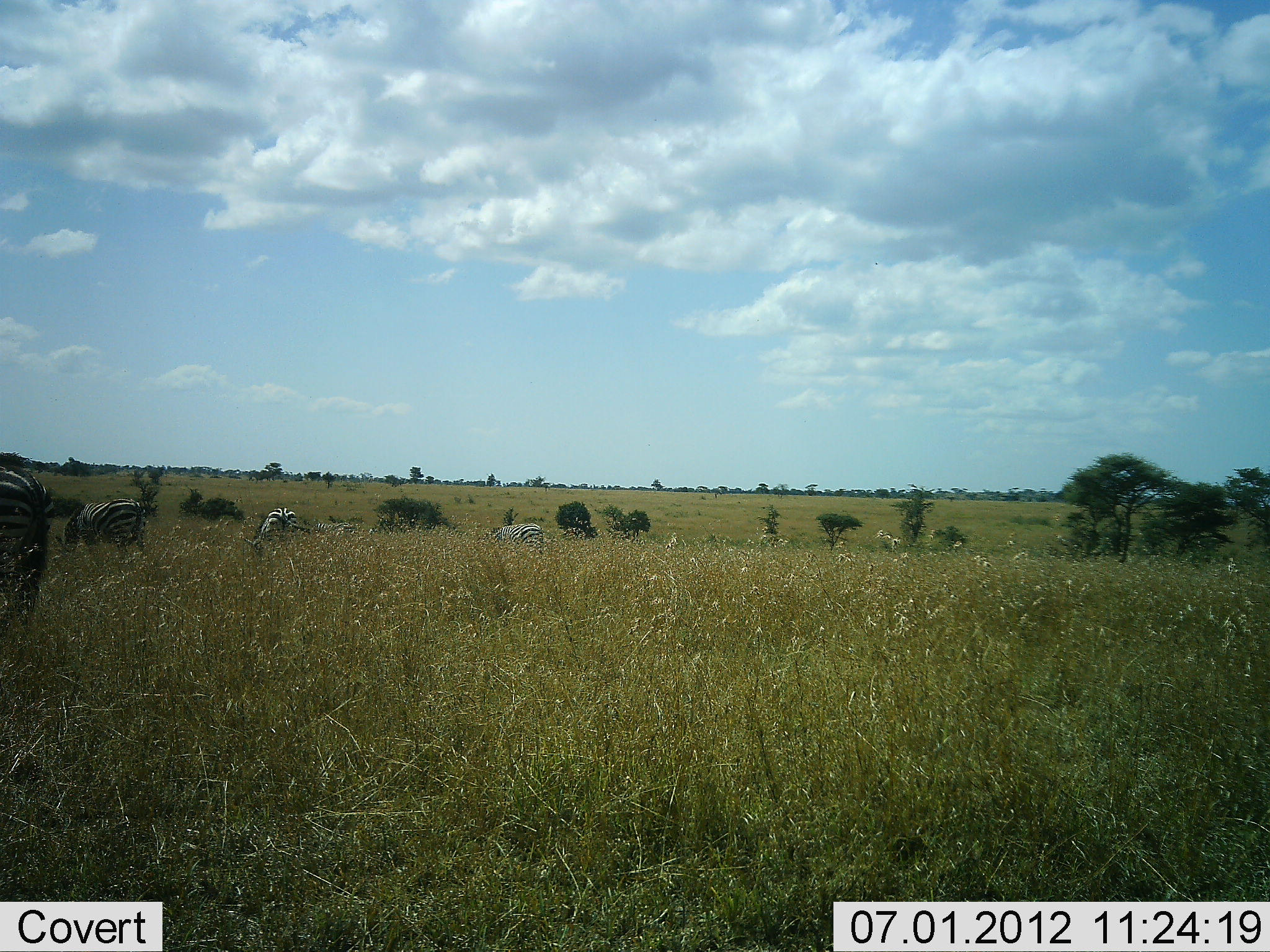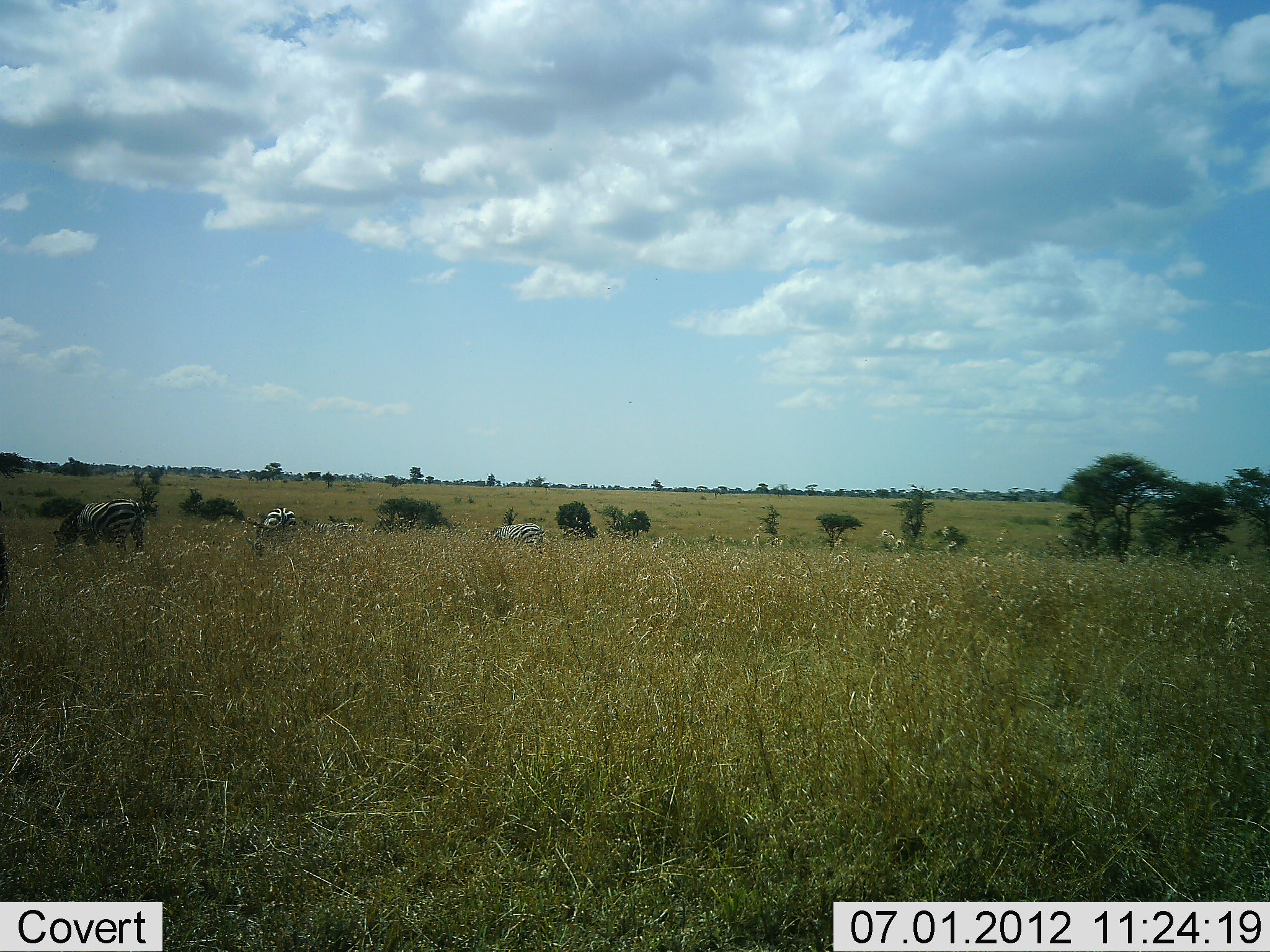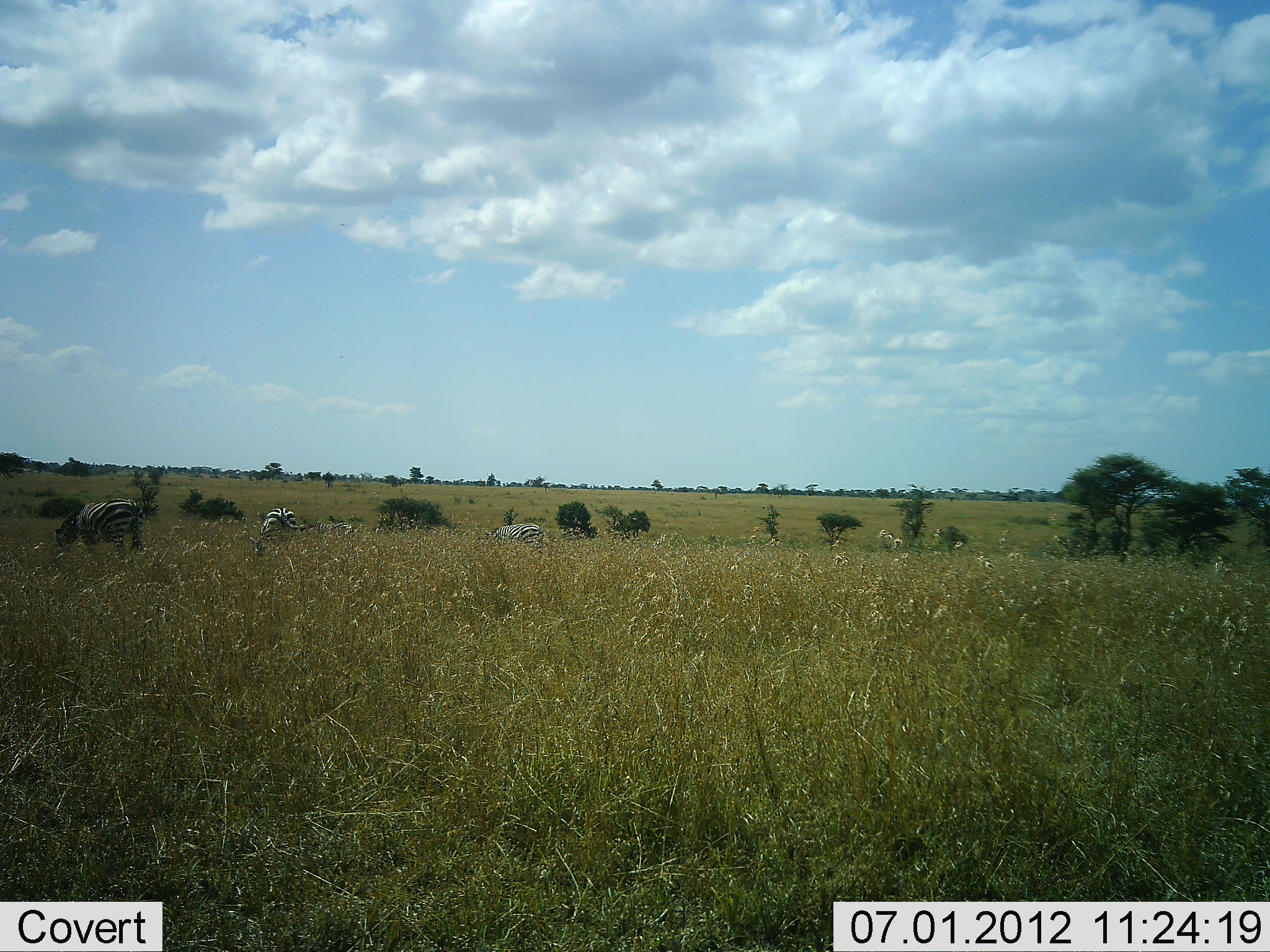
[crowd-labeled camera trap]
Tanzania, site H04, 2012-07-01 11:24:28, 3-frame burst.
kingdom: Animalia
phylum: Chordata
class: Mammalia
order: Perissodactyla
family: Equidae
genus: Equus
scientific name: Equus quagga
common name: plains zebra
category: zebra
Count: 4.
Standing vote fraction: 30%.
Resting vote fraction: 0%.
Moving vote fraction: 0%.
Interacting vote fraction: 0%.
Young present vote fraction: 0%.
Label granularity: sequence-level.